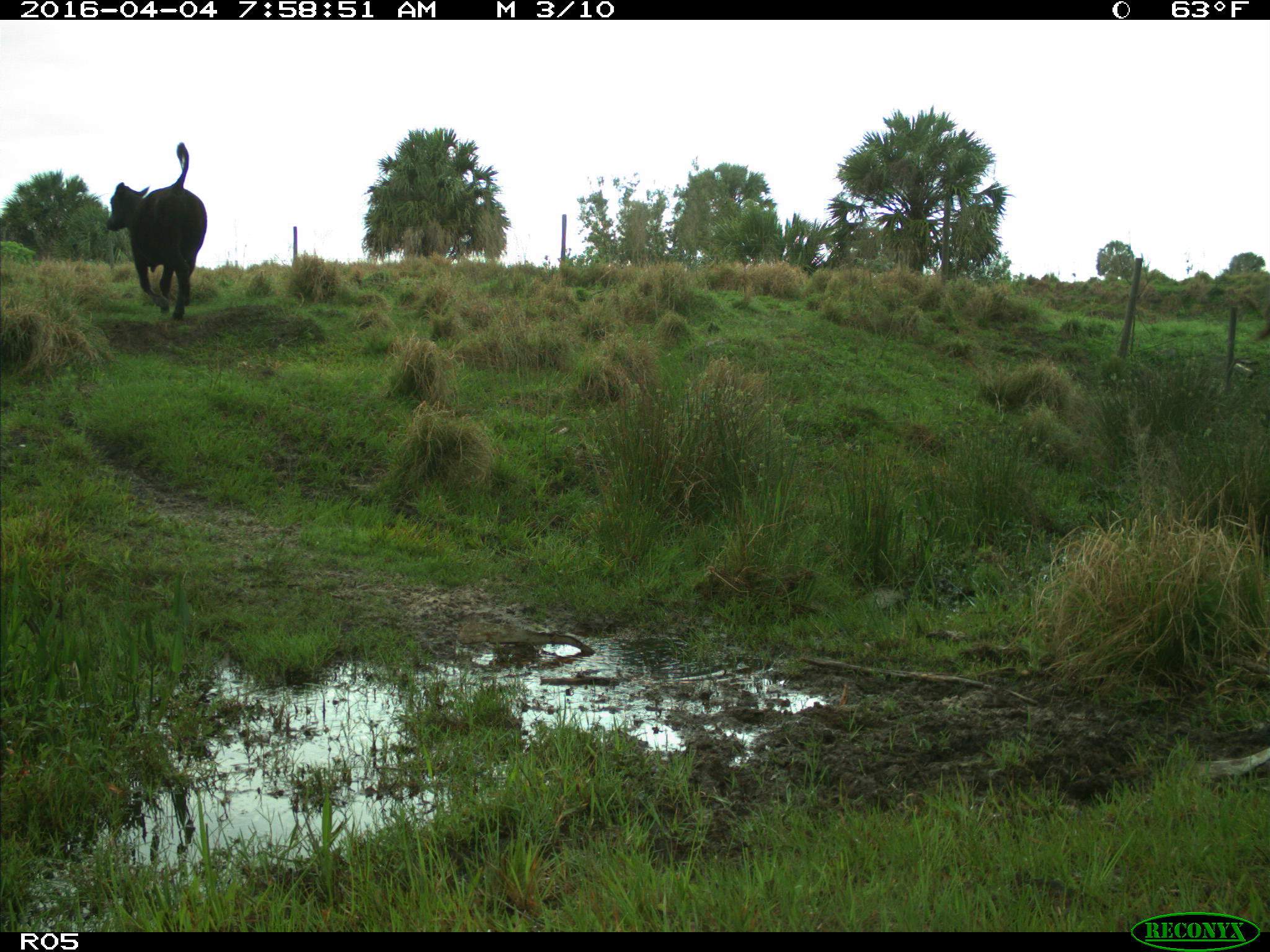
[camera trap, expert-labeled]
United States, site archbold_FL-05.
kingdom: Animalia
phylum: Chordata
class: Mammalia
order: Artiodactyla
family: Bovidae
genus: Bos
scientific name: Bos taurus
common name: domestic cow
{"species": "Bos taurus (domestic cow)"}